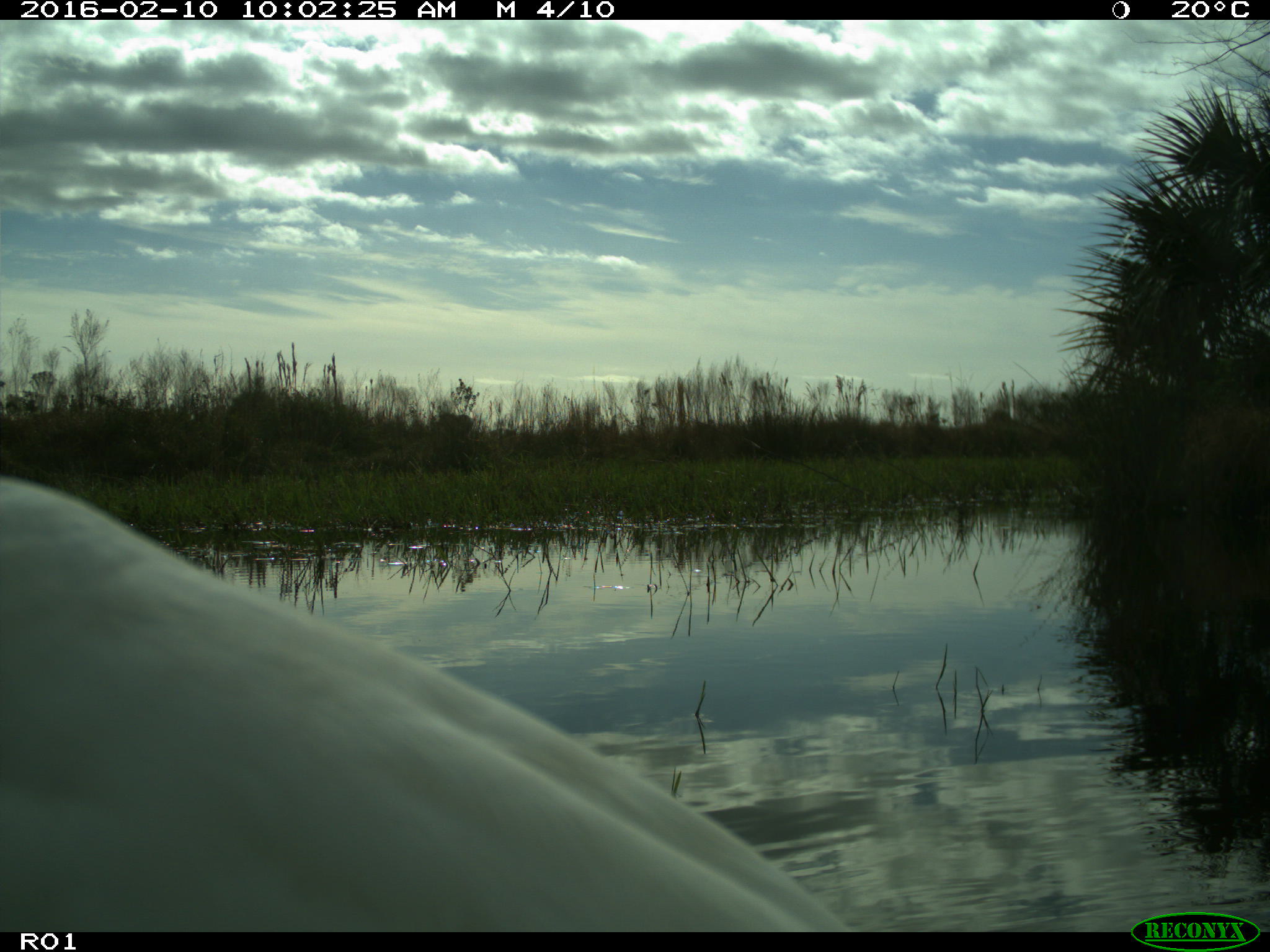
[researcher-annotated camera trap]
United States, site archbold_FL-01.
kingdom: Animalia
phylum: Chordata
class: Aves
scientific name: Aves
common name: birds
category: unidentified bird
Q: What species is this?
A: Unidentified bird (birds) (Aves).